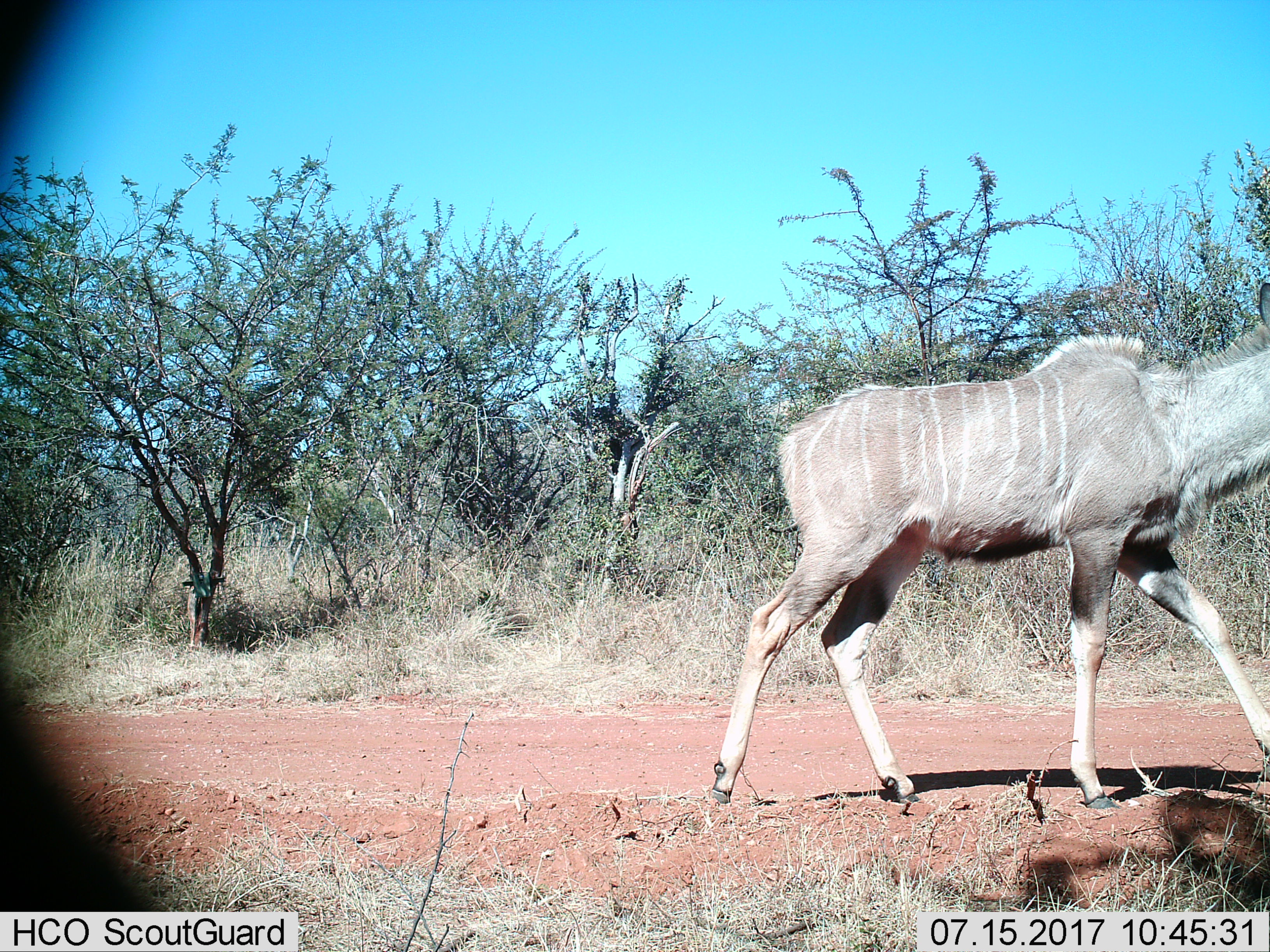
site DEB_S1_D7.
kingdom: Animalia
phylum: Chordata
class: Mammalia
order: Artiodactyla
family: Bovidae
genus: Tragelaphus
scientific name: Tragelaphus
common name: kudu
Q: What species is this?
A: Kudu (Tragelaphus).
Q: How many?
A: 1.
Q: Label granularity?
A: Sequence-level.